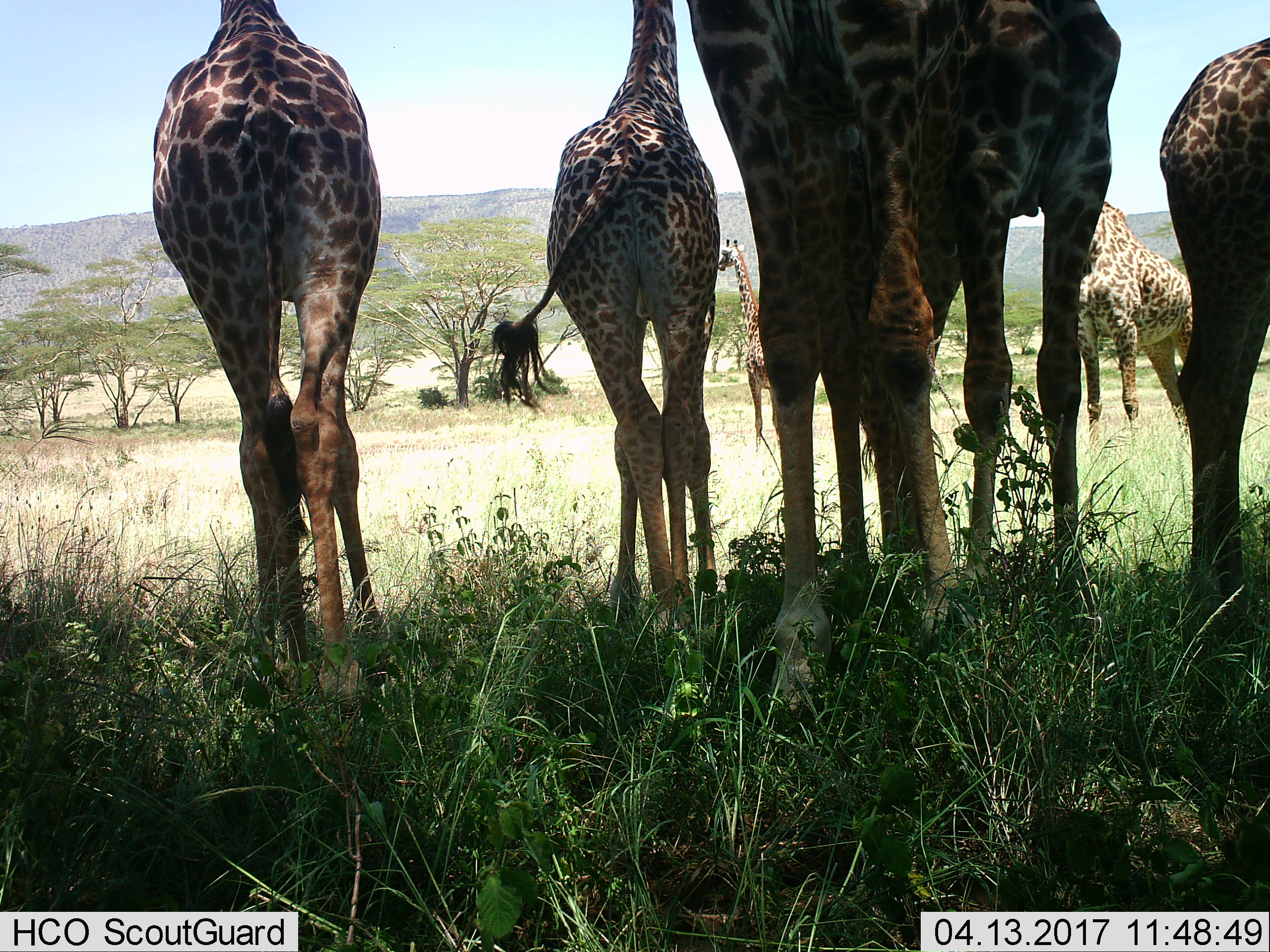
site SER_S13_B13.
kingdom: Animalia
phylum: Chordata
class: Mammalia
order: Artiodactyla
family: Giraffidae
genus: Giraffa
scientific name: Giraffa camelopardalis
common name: giraffe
Giraffe (Giraffa camelopardalis), count 7. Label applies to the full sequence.